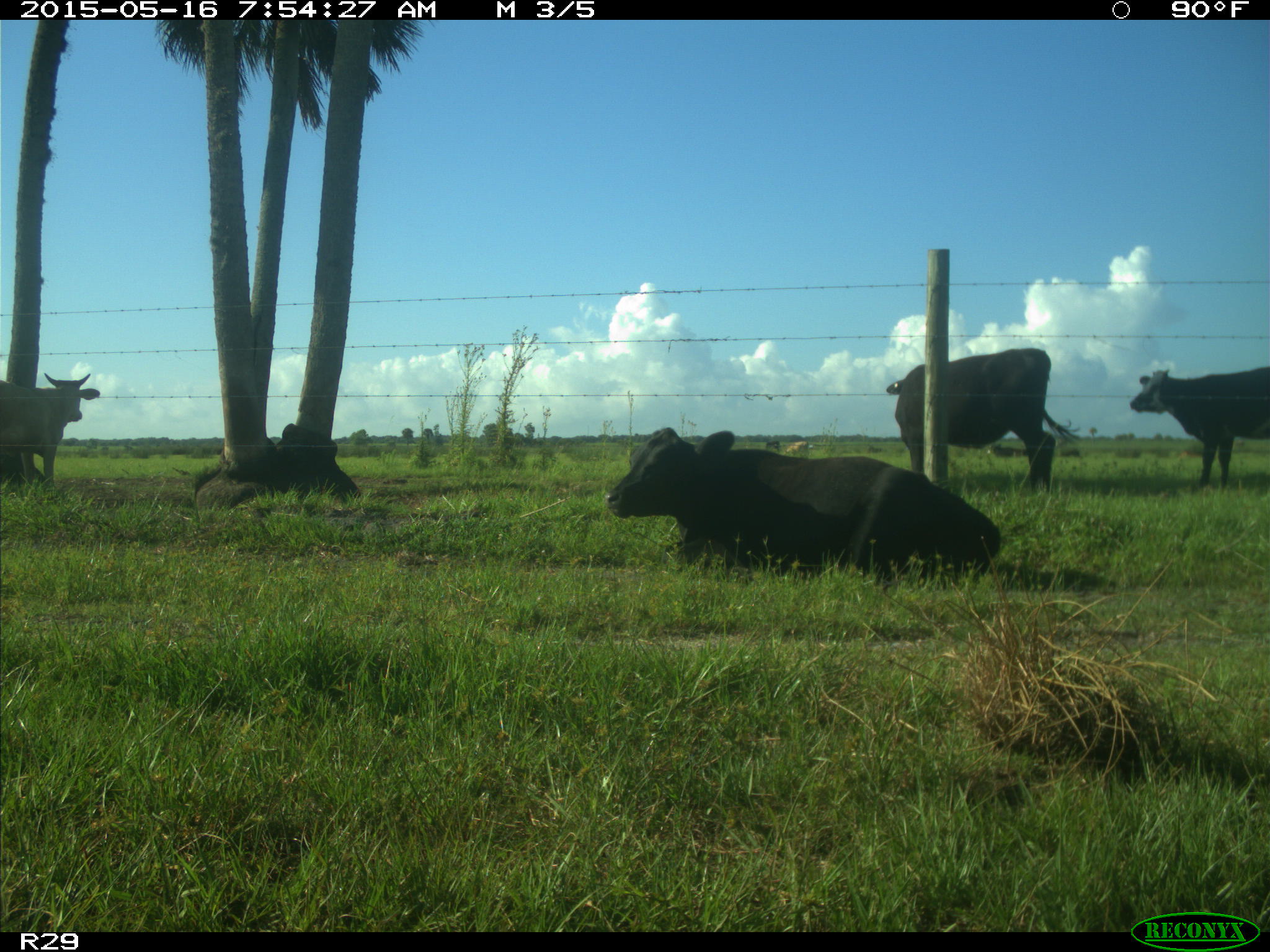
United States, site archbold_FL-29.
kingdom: Animalia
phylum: Chordata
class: Mammalia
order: Artiodactyla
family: Bovidae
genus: Bos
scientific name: Bos taurus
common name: domestic cow